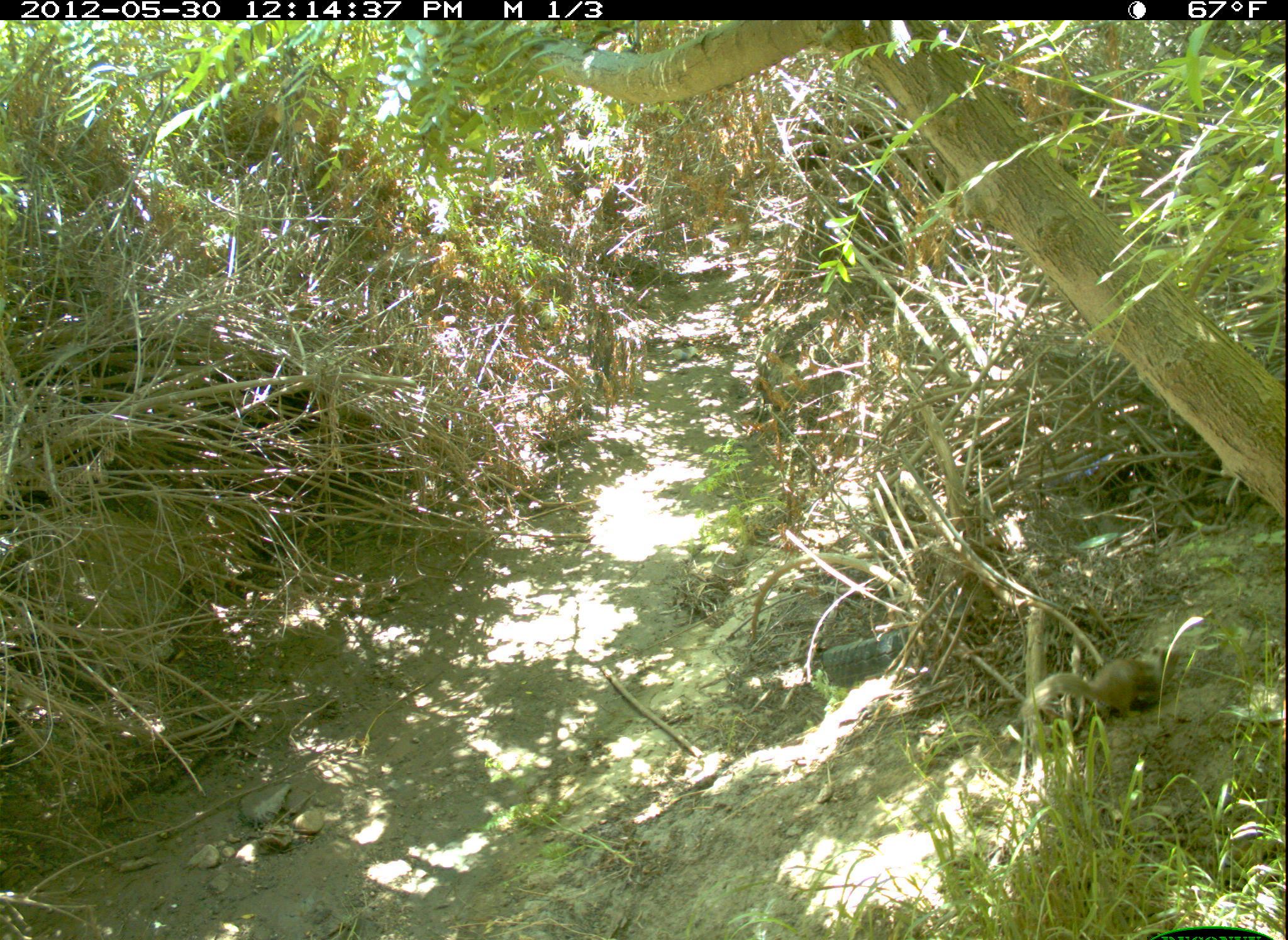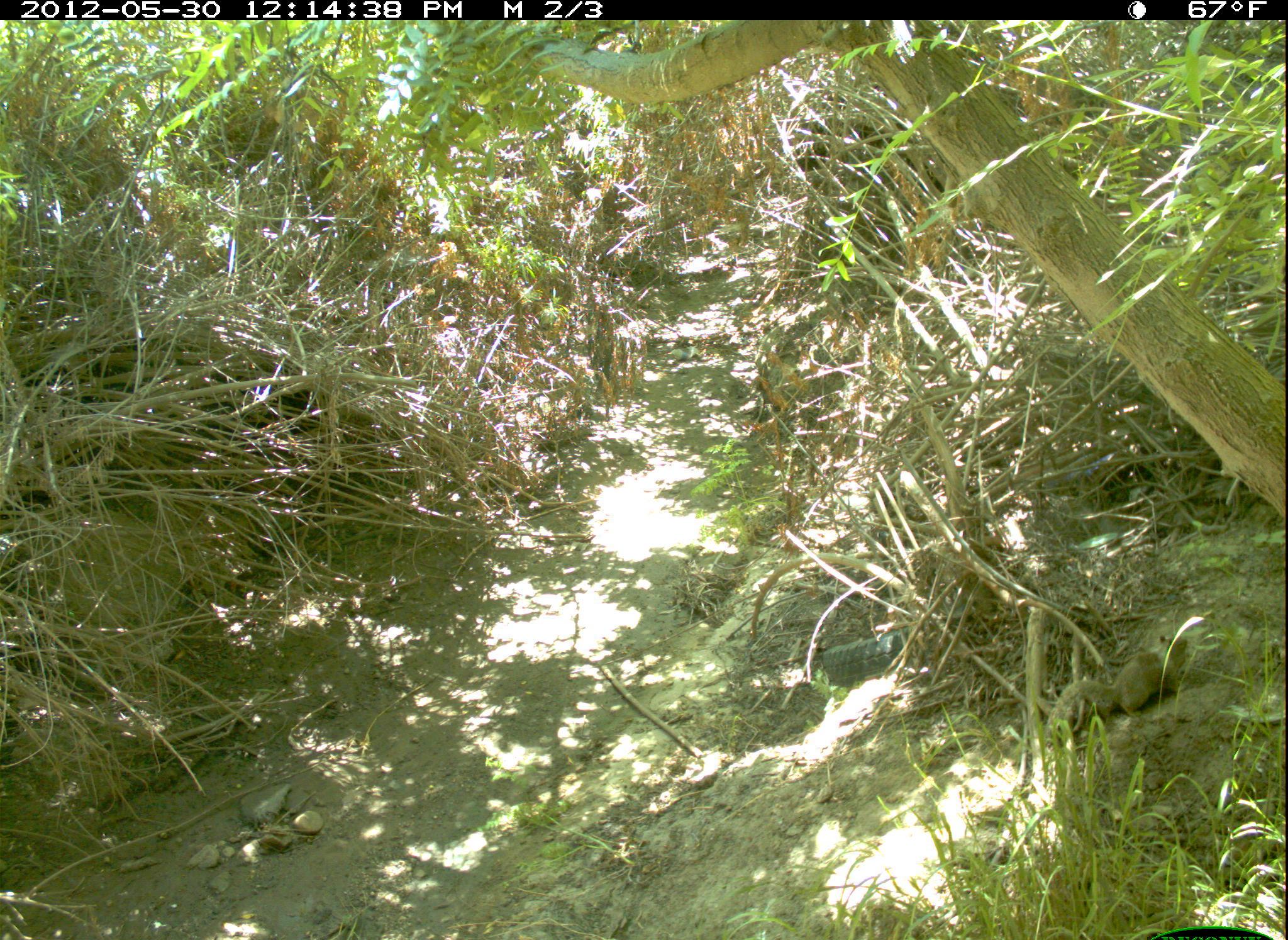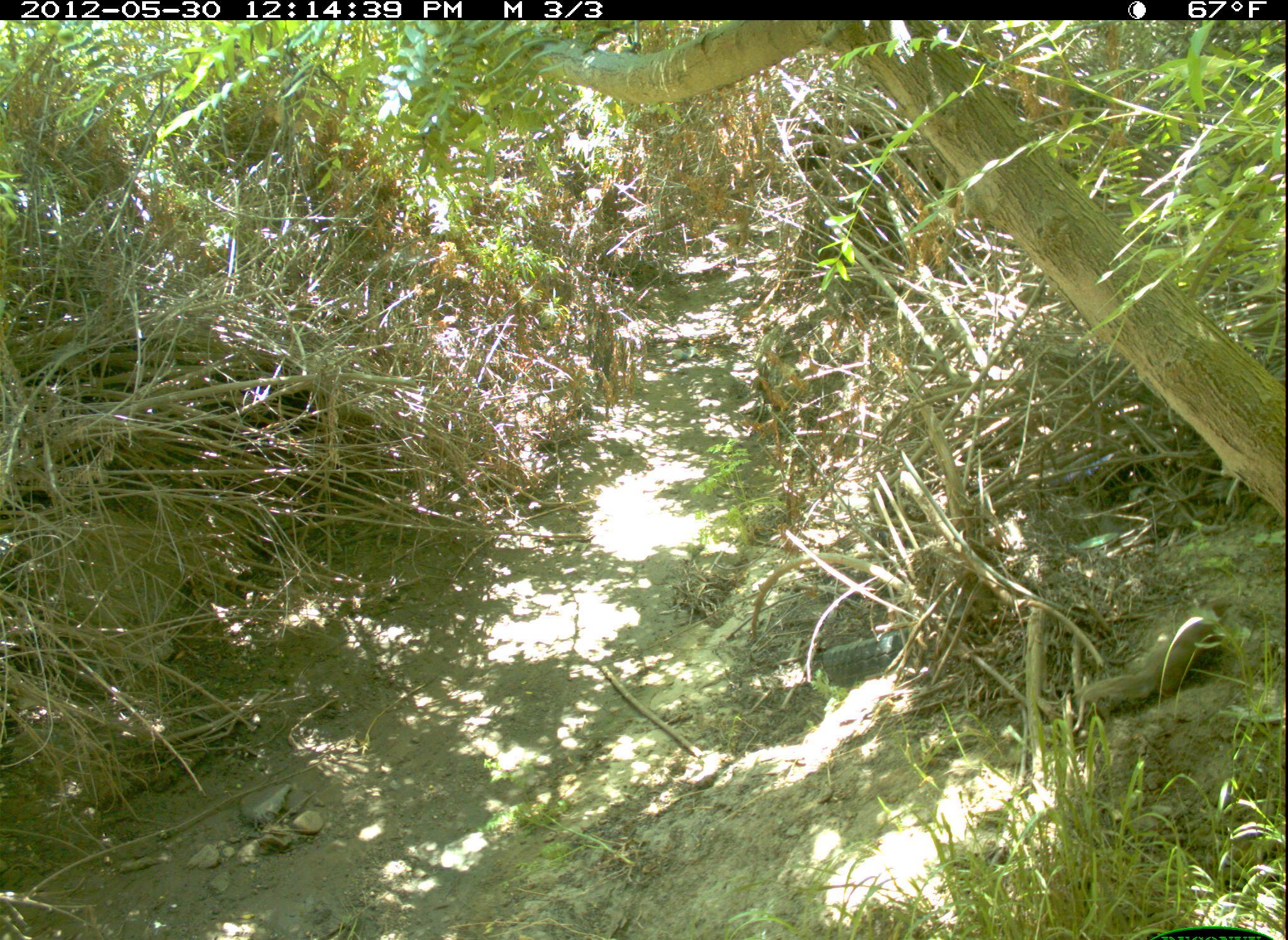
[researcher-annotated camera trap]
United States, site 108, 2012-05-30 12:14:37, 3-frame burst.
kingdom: Animalia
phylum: Chordata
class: Mammalia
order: Rodentia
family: Sciuridae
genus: Sciurus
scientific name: Sciurus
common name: squirrel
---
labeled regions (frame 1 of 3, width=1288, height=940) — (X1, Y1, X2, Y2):
squirrel: (1009, 644, 1180, 763)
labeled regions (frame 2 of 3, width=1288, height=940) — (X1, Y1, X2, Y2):
squirrel: (1045, 630, 1214, 755)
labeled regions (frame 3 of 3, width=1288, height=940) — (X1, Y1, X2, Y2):
squirrel: (1063, 590, 1232, 723)